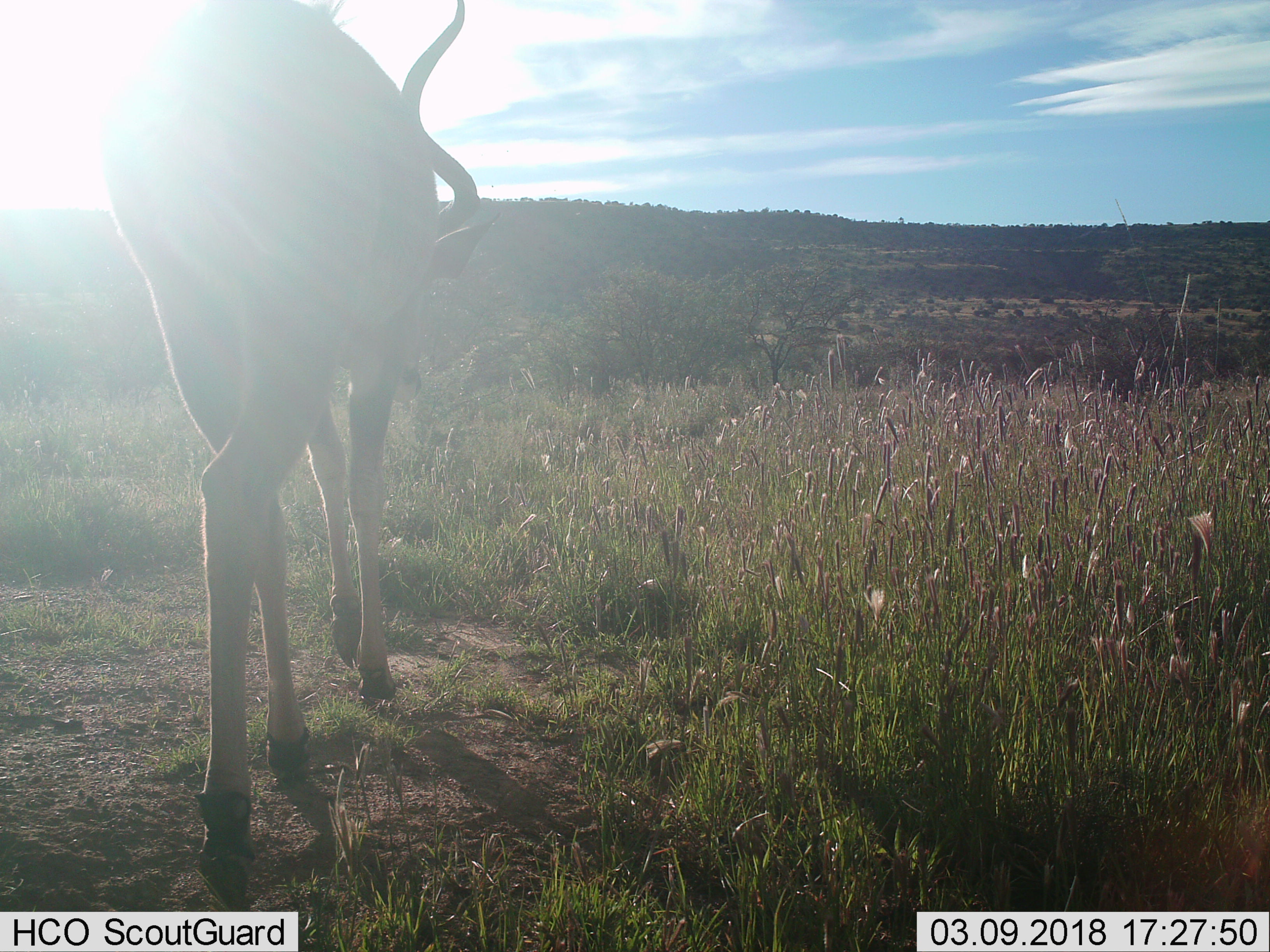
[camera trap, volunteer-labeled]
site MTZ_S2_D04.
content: unidentified animal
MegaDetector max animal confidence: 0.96